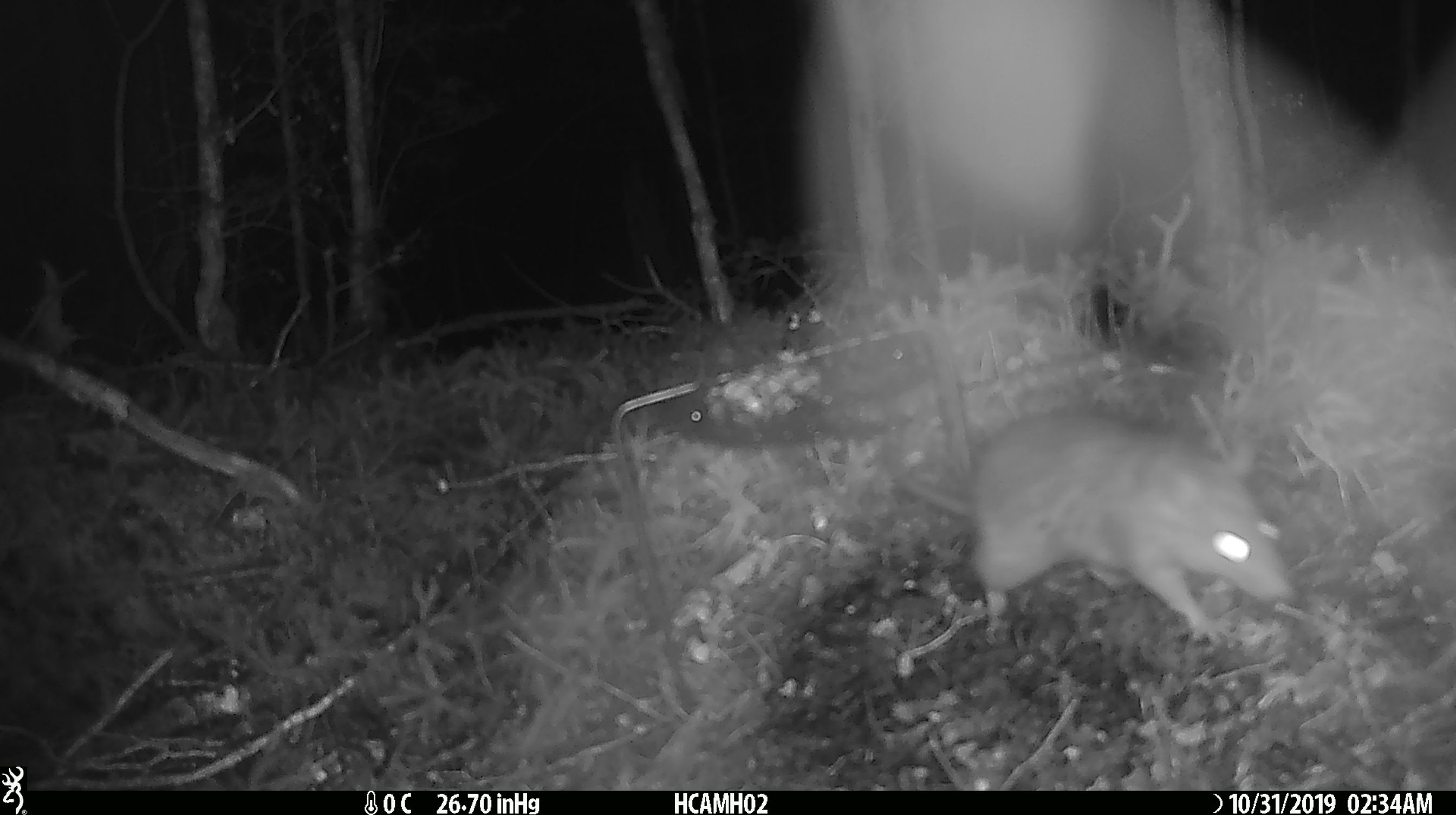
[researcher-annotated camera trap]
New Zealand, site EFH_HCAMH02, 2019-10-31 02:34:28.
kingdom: Animalia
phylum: Chordata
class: Mammalia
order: Rodentia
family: Muridae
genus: Rattus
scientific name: Rattus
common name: rat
Rat (Rattus).